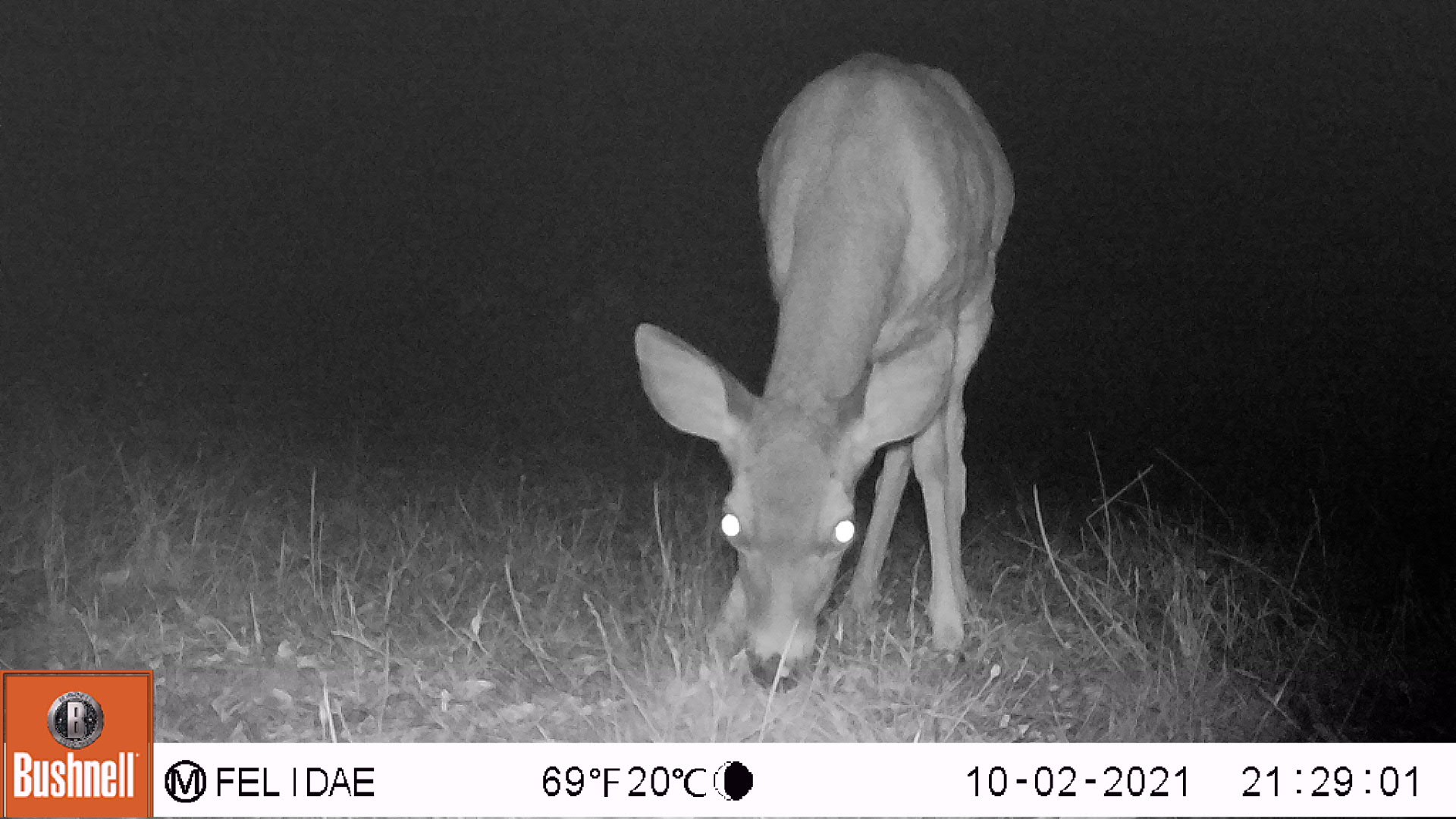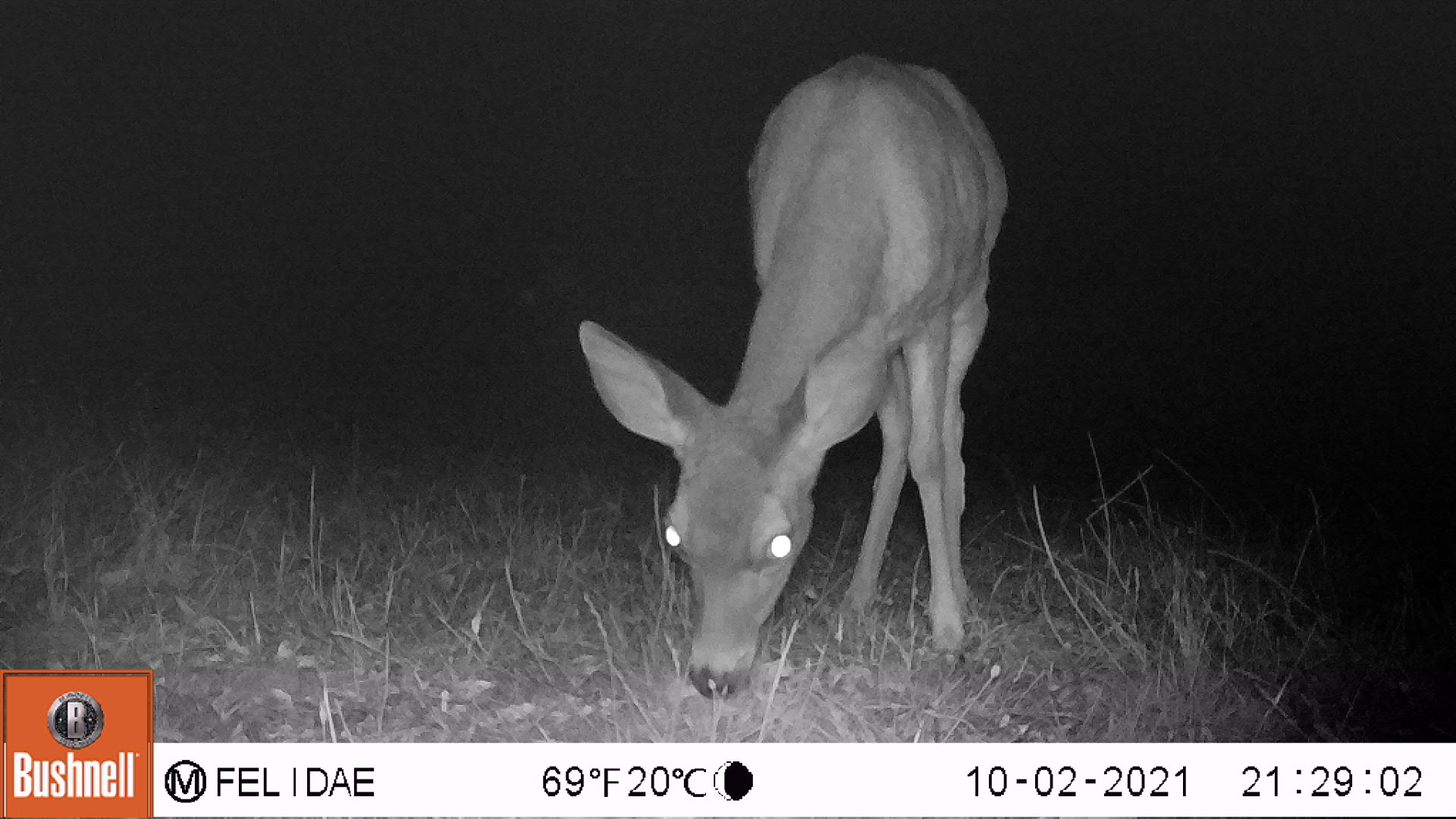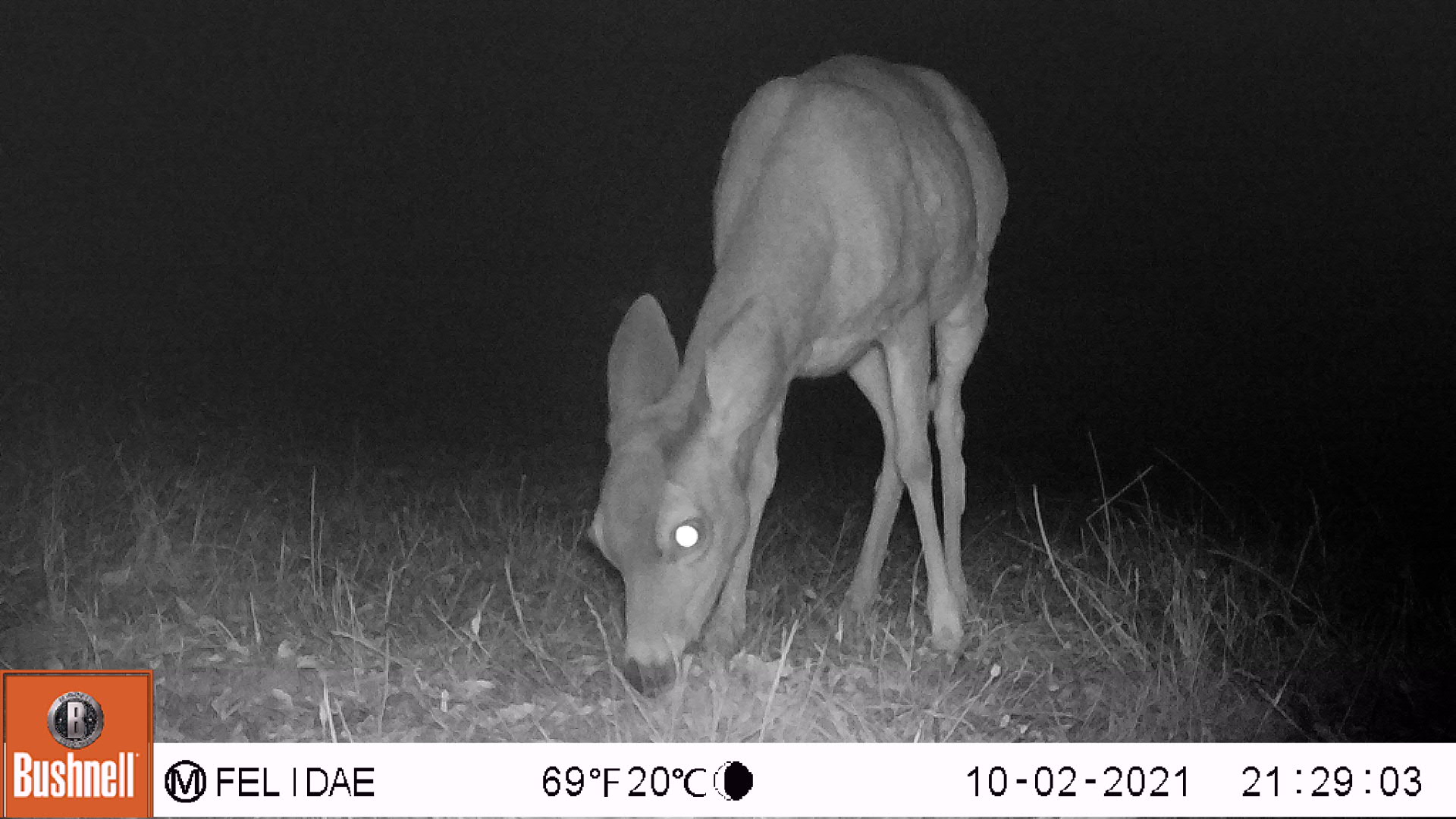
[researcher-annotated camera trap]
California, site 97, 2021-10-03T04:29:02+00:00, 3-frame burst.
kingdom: Animalia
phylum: Chordata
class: Mammalia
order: Artiodactyla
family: Cervidae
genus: Odocoileus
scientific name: Odocoileus hemionus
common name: mule deer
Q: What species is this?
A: Mule deer (Odocoileus hemionus).